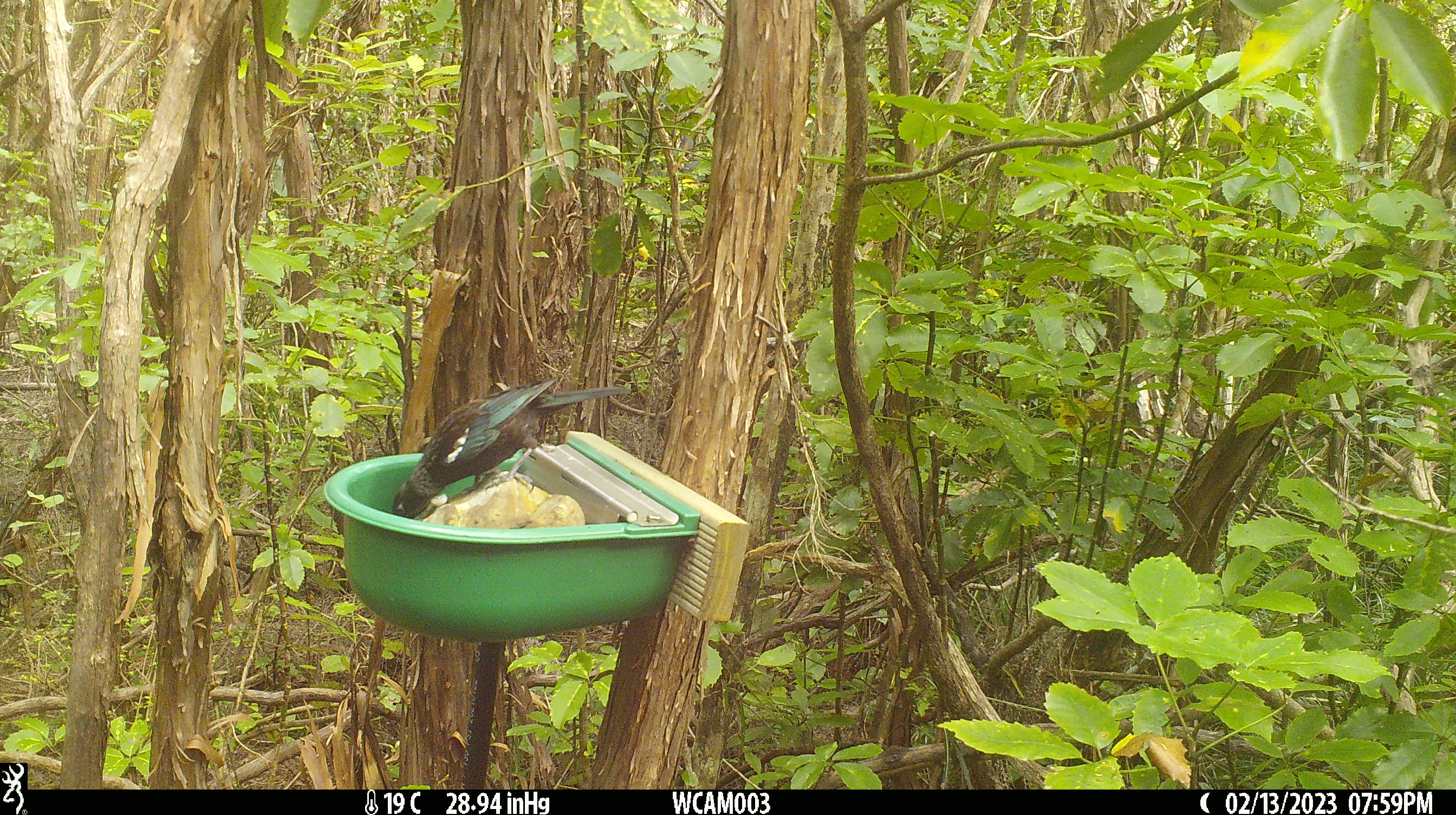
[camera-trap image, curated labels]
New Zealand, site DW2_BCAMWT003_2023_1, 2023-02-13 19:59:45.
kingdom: Animalia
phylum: Chordata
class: Aves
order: Passeriformes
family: Meliphagidae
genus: Prosthemadera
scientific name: Prosthemadera novaeseelandiae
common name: tui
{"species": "tui (Prosthemadera novaeseelandiae)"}